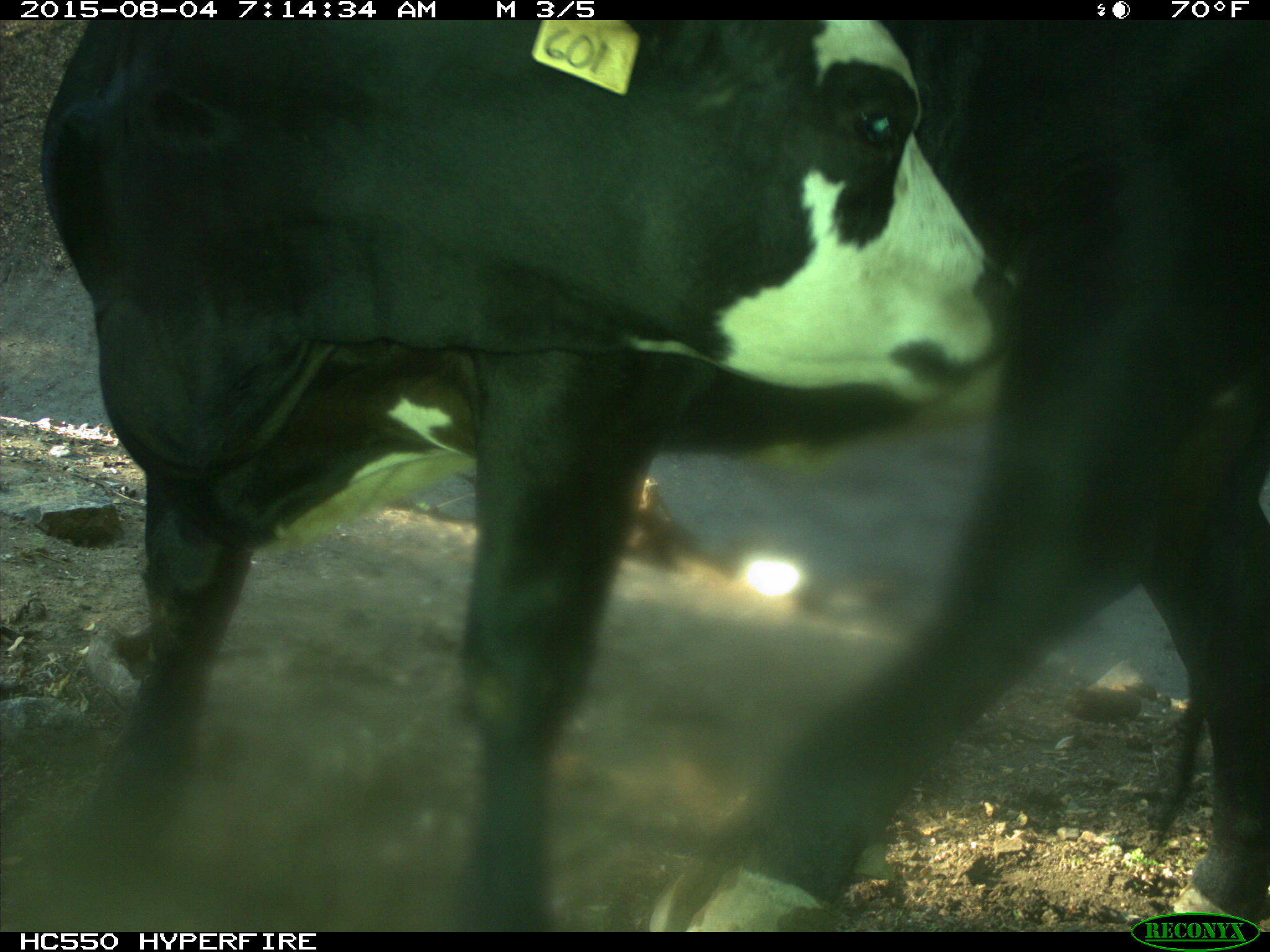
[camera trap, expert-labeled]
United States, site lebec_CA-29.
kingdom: Animalia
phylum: Chordata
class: Mammalia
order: Artiodactyla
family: Bovidae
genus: Bos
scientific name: Bos taurus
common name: domestic cow